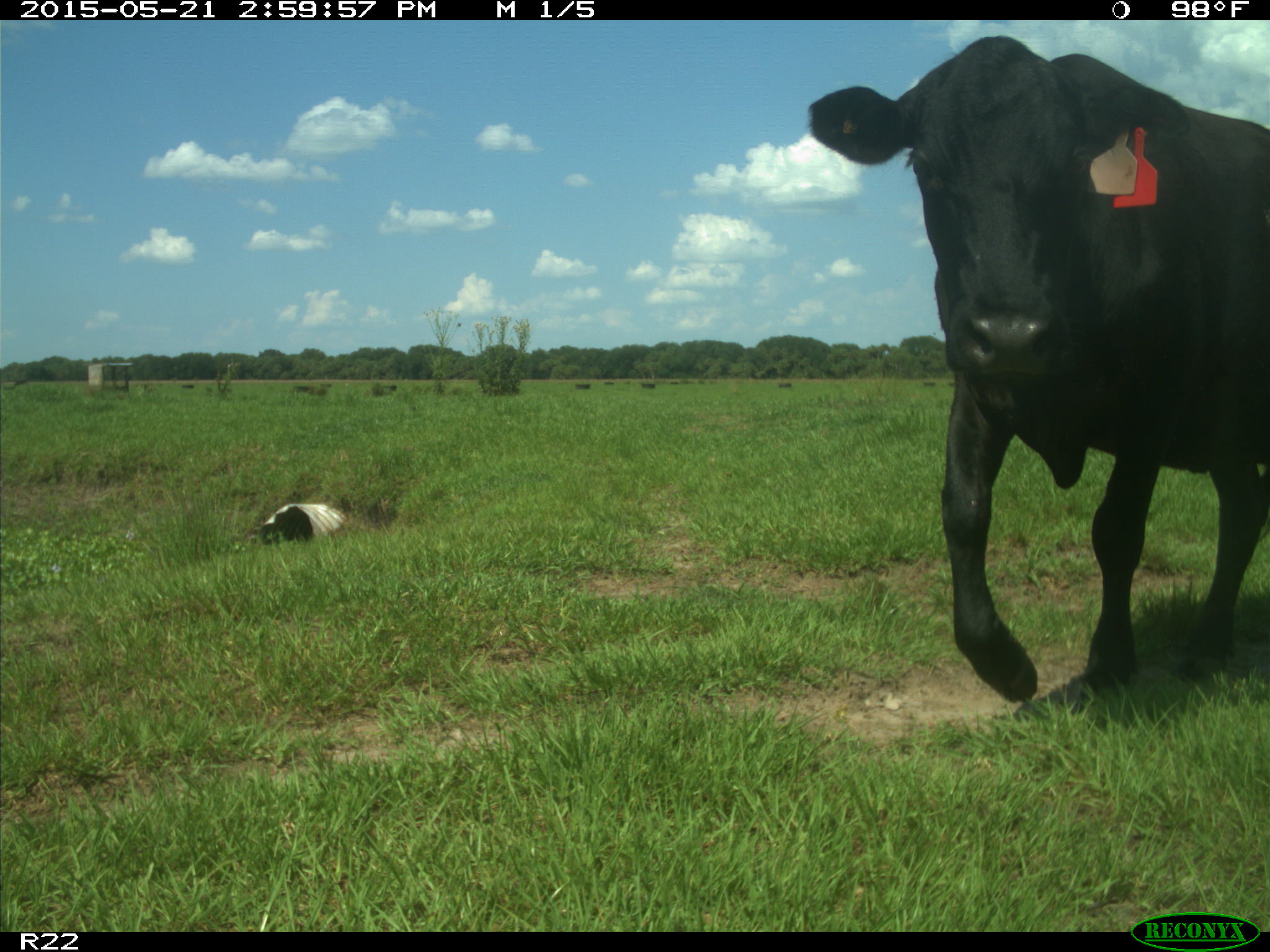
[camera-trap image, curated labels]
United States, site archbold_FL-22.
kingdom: Animalia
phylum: Chordata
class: Mammalia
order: Artiodactyla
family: Bovidae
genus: Bos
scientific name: Bos taurus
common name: domestic cow